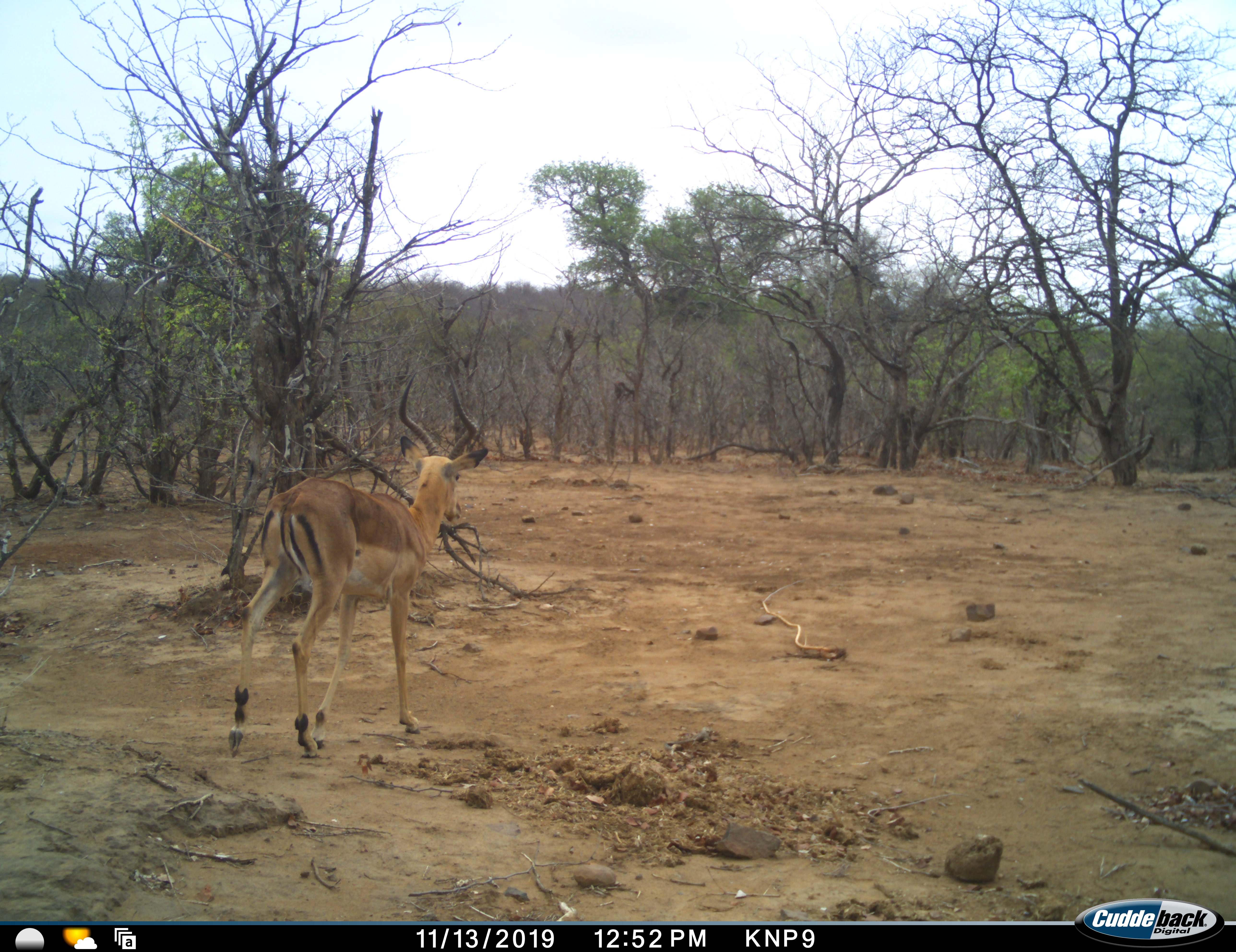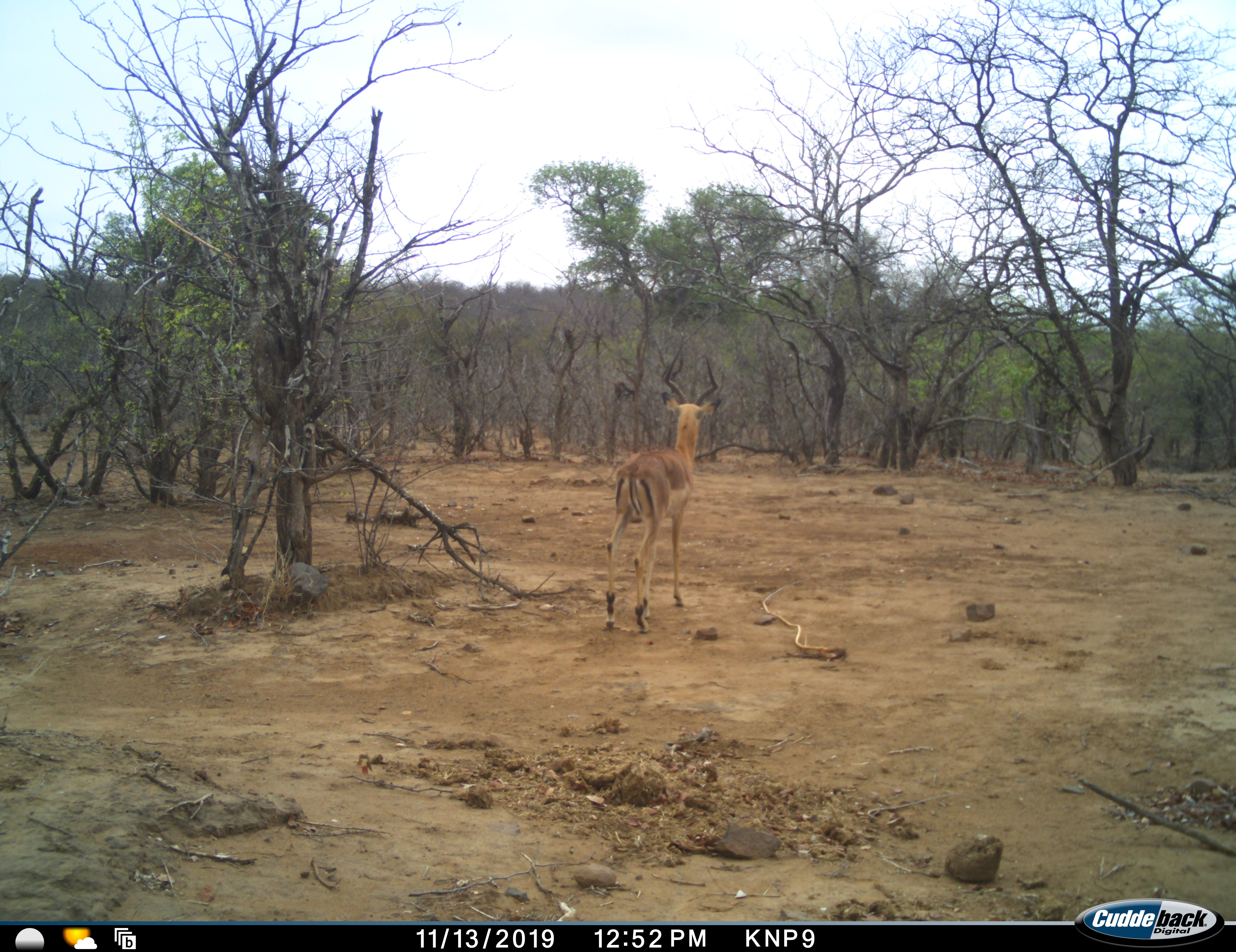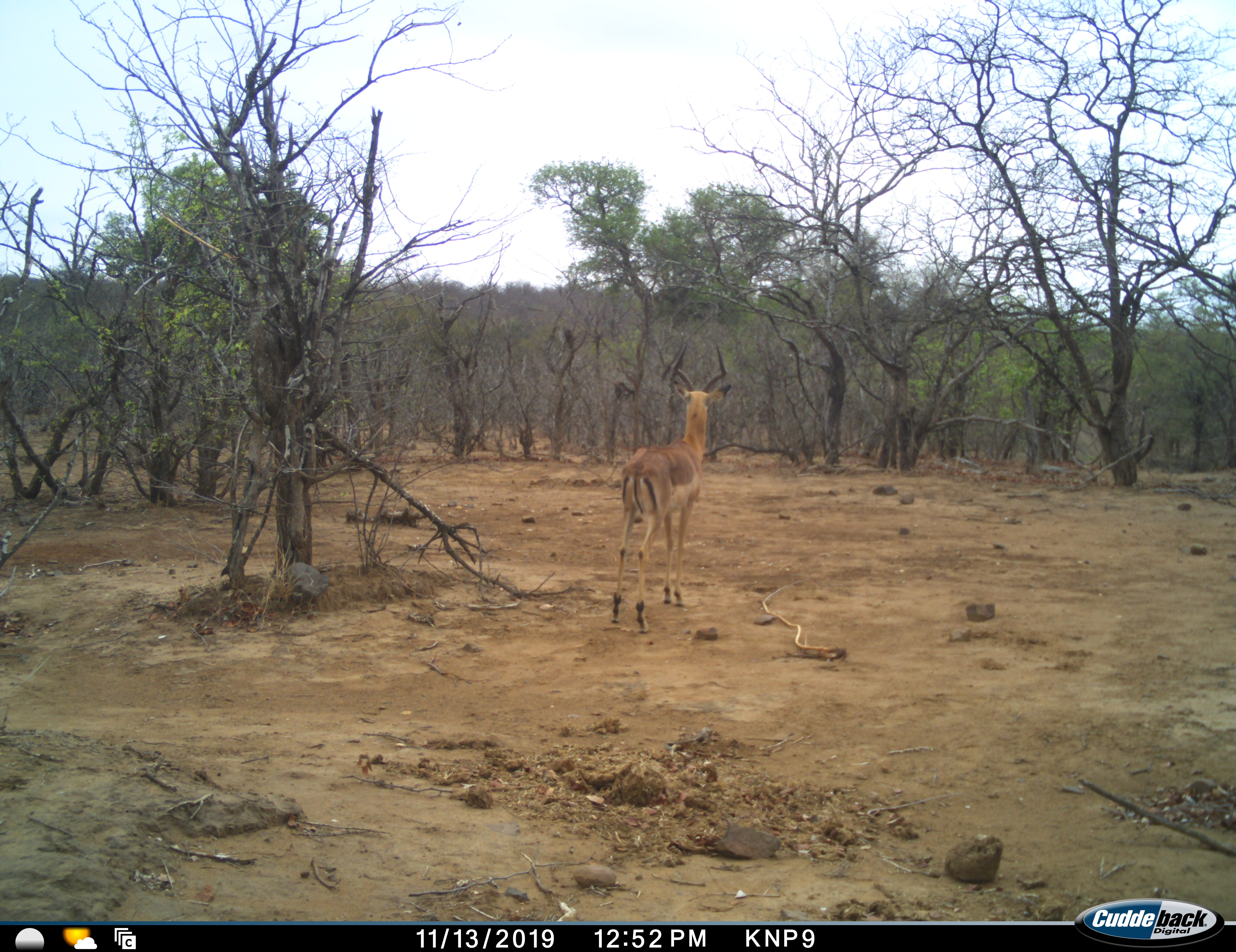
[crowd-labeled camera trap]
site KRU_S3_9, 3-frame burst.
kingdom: Animalia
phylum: Chordata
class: Mammalia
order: Artiodactyla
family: Bovidae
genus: Aepyceros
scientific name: Aepyceros melampus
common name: impala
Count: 1.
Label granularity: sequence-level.